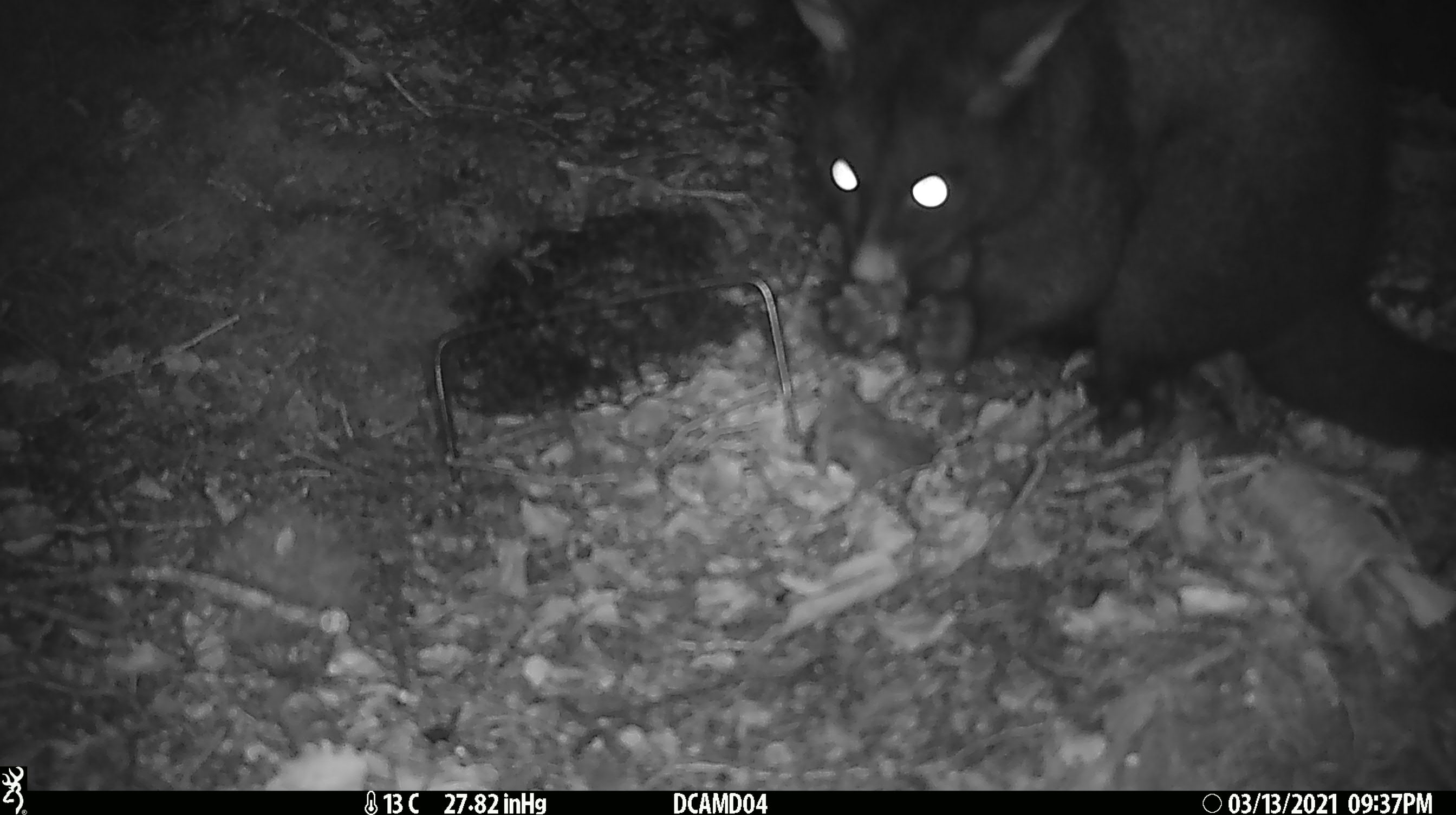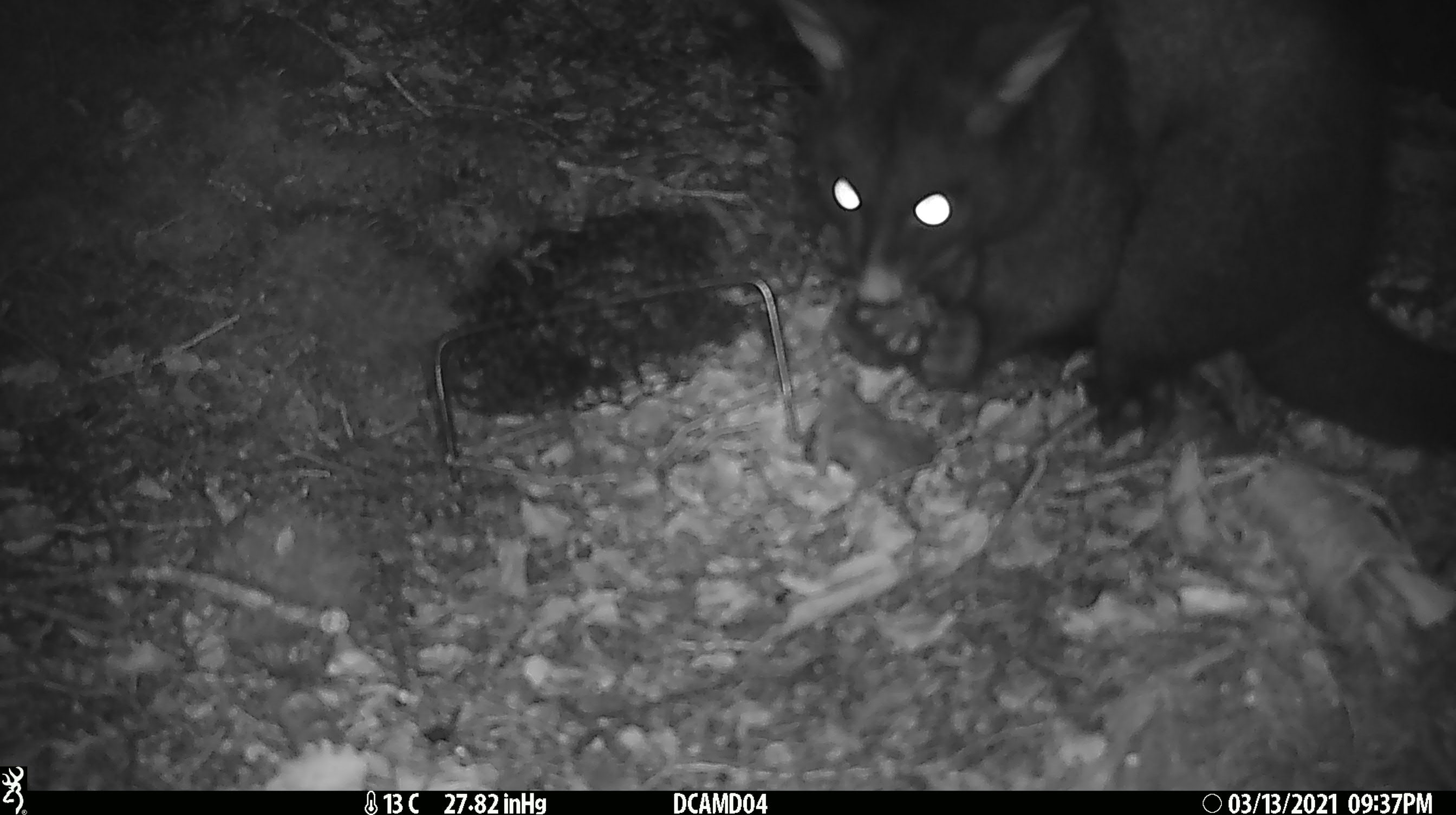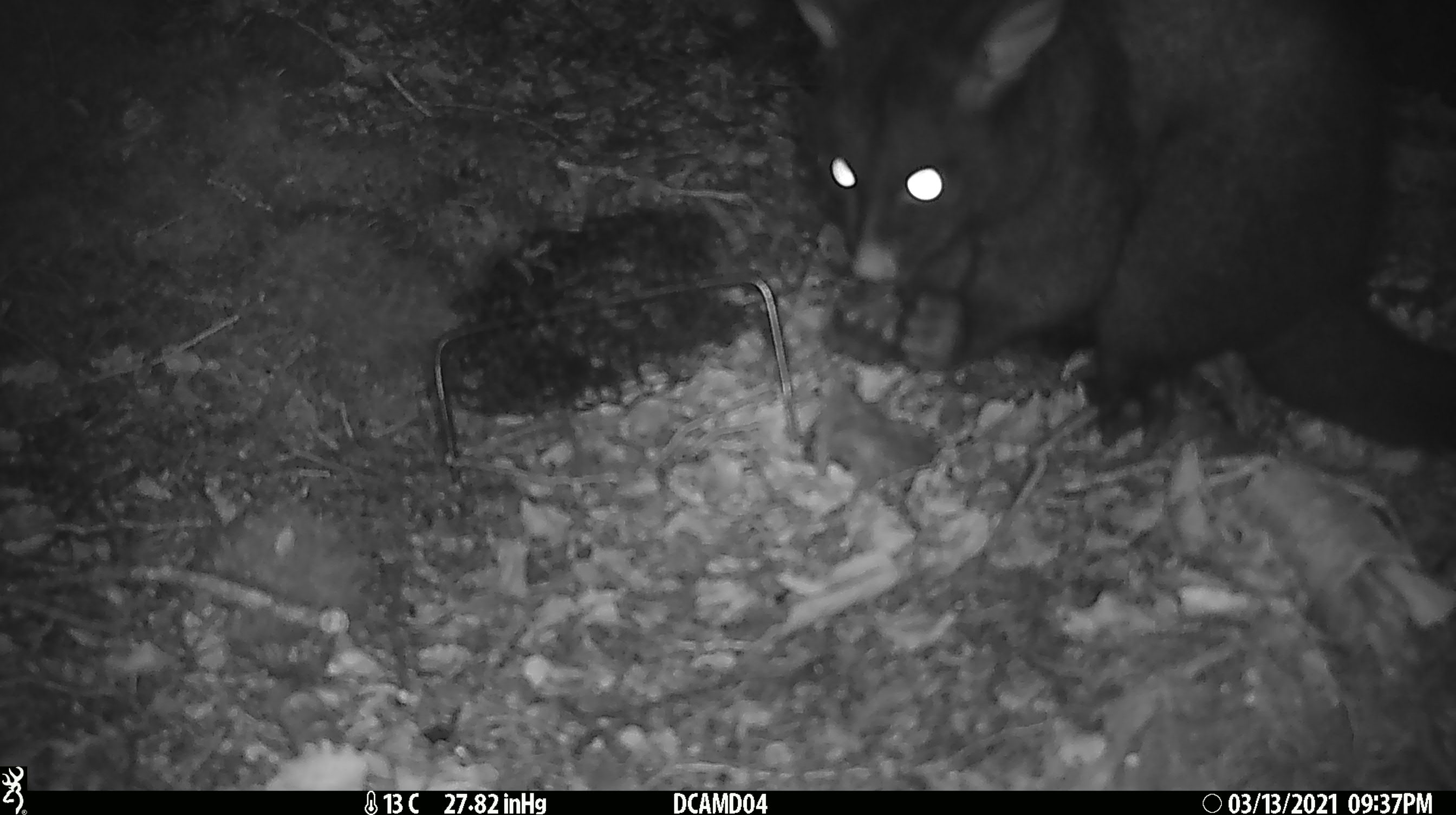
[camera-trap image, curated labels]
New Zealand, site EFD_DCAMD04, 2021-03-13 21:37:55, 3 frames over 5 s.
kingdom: Animalia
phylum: Chordata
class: Mammalia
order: Diprotodontia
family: Phalangeridae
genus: Trichosurus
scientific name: Trichosurus vulpecula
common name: common brushtail possum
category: possum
Possum (common brushtail possum) (Trichosurus vulpecula).